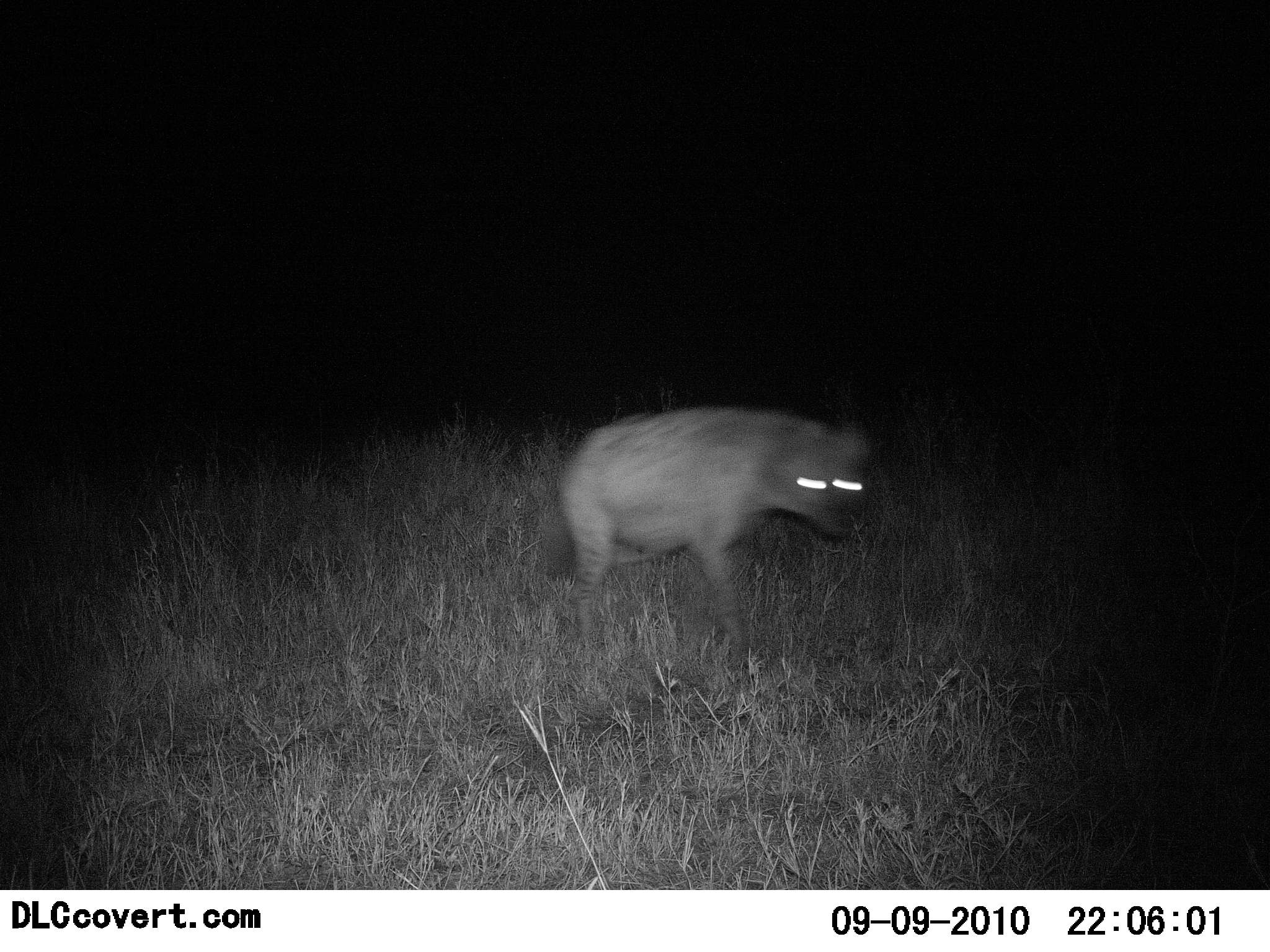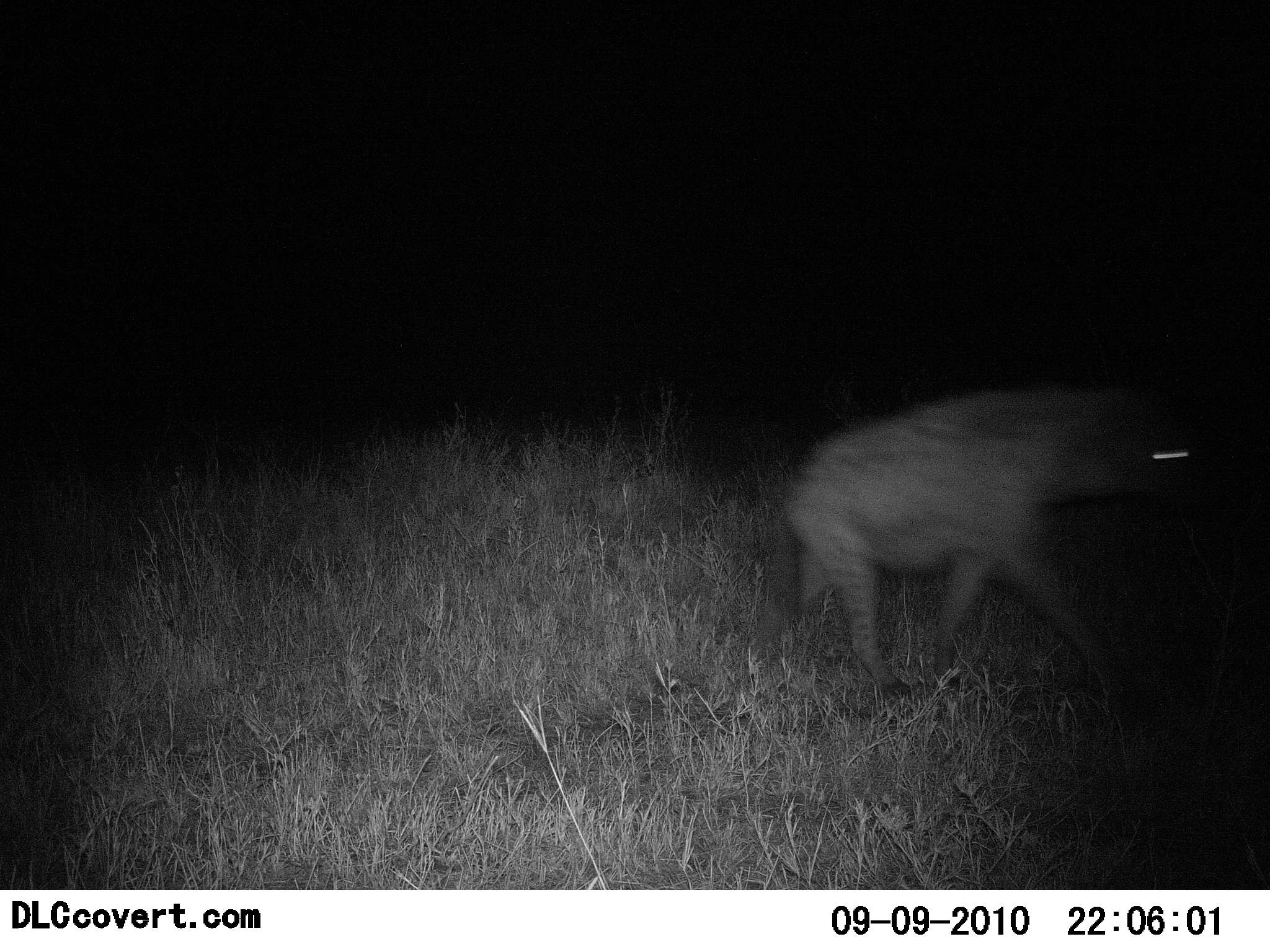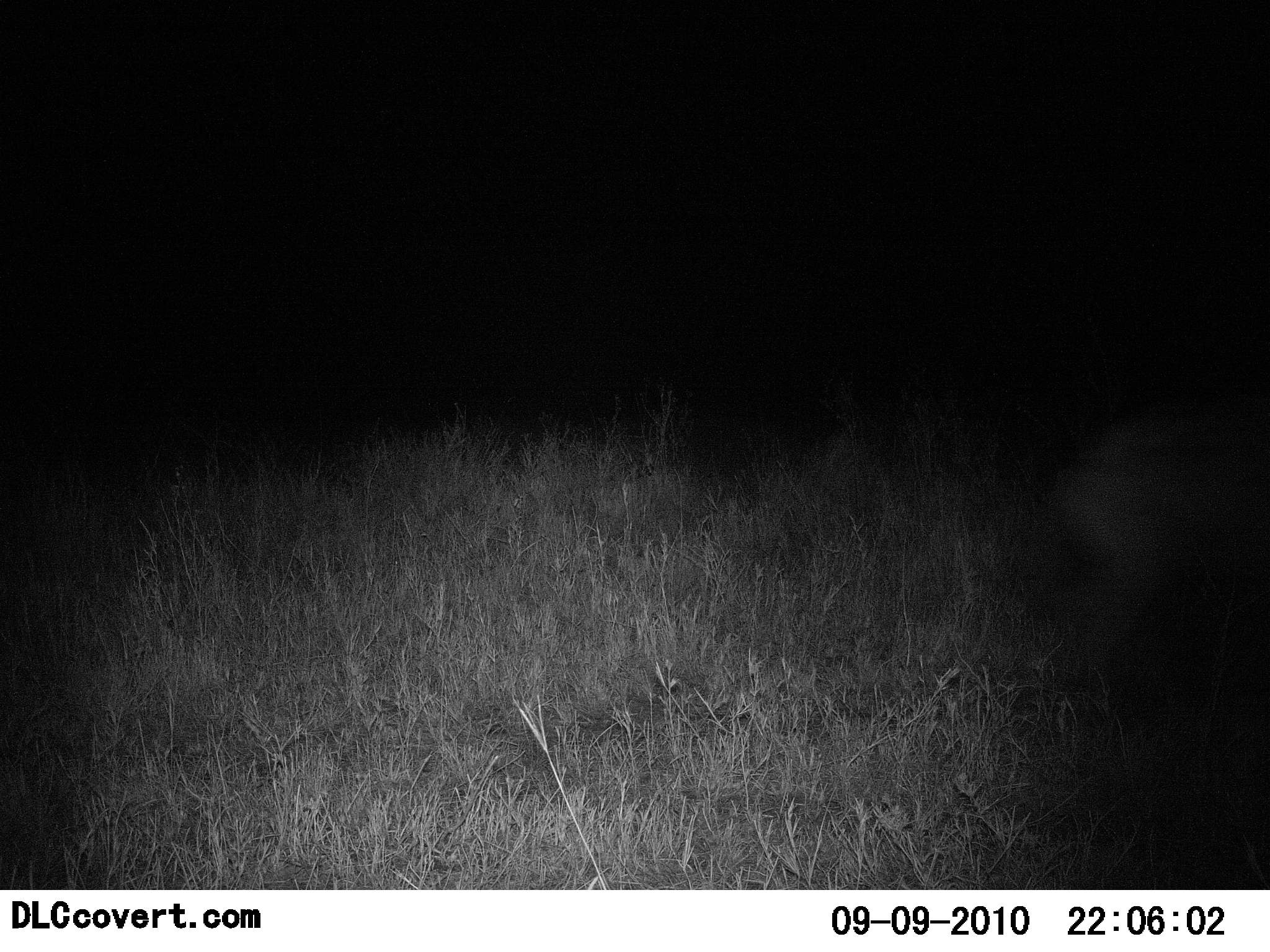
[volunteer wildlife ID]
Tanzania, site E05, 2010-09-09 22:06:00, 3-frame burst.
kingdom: Animalia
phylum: Chordata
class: Mammalia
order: Carnivora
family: Hyaenidae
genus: Crocuta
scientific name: Crocuta crocuta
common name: spotted hyena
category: hyenaspotted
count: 1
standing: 0%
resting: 0%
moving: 100%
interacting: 0%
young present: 0%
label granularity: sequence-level